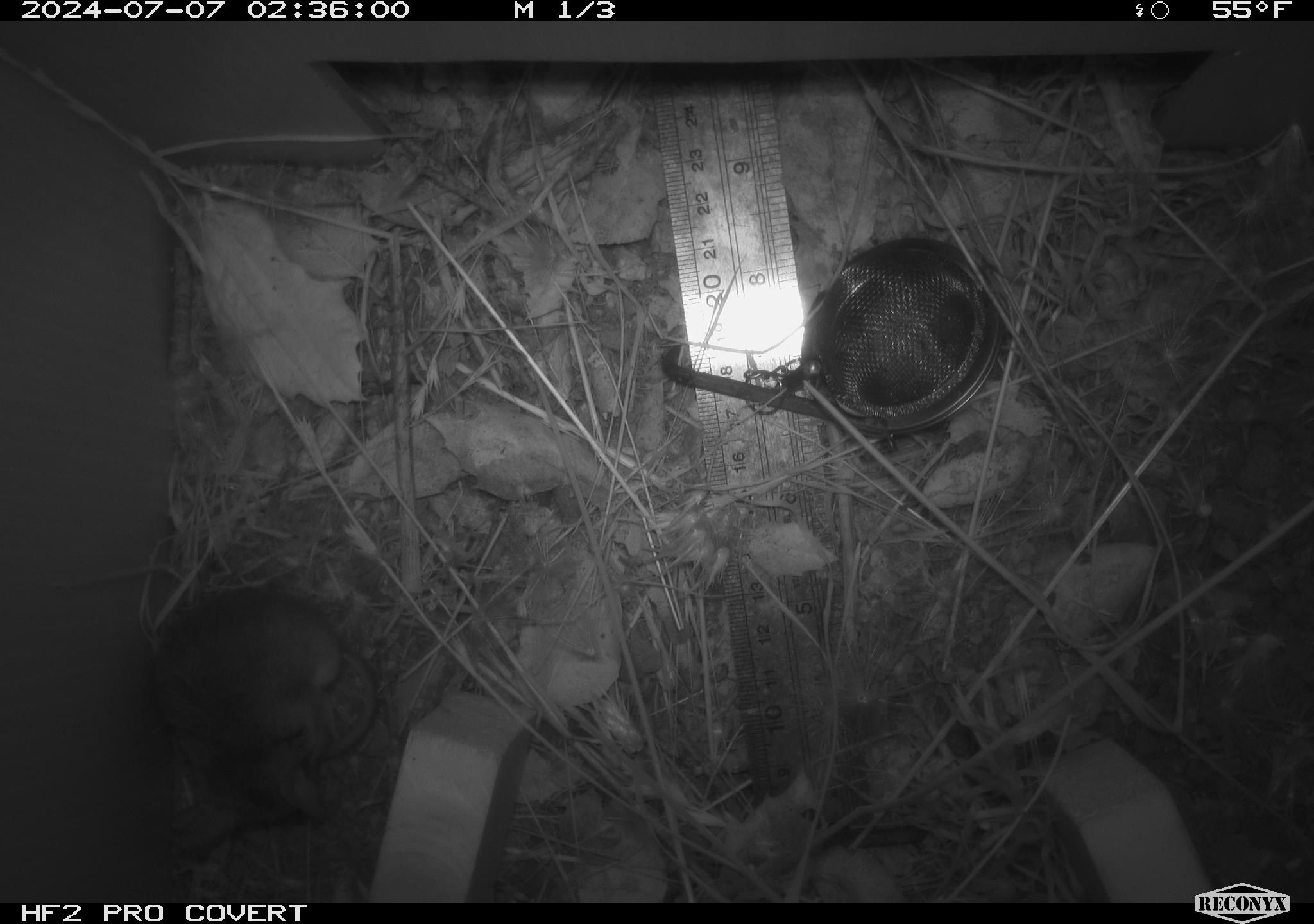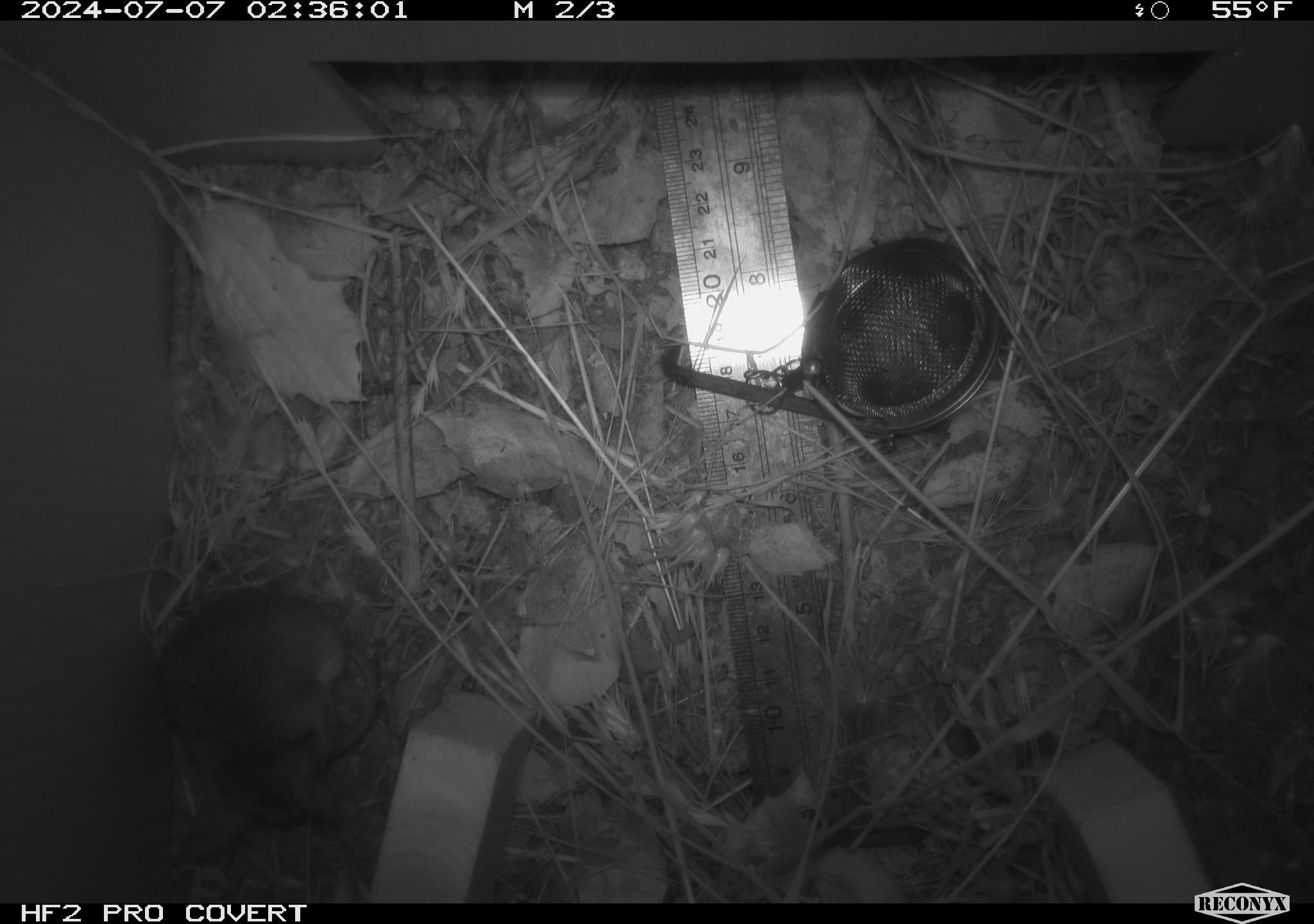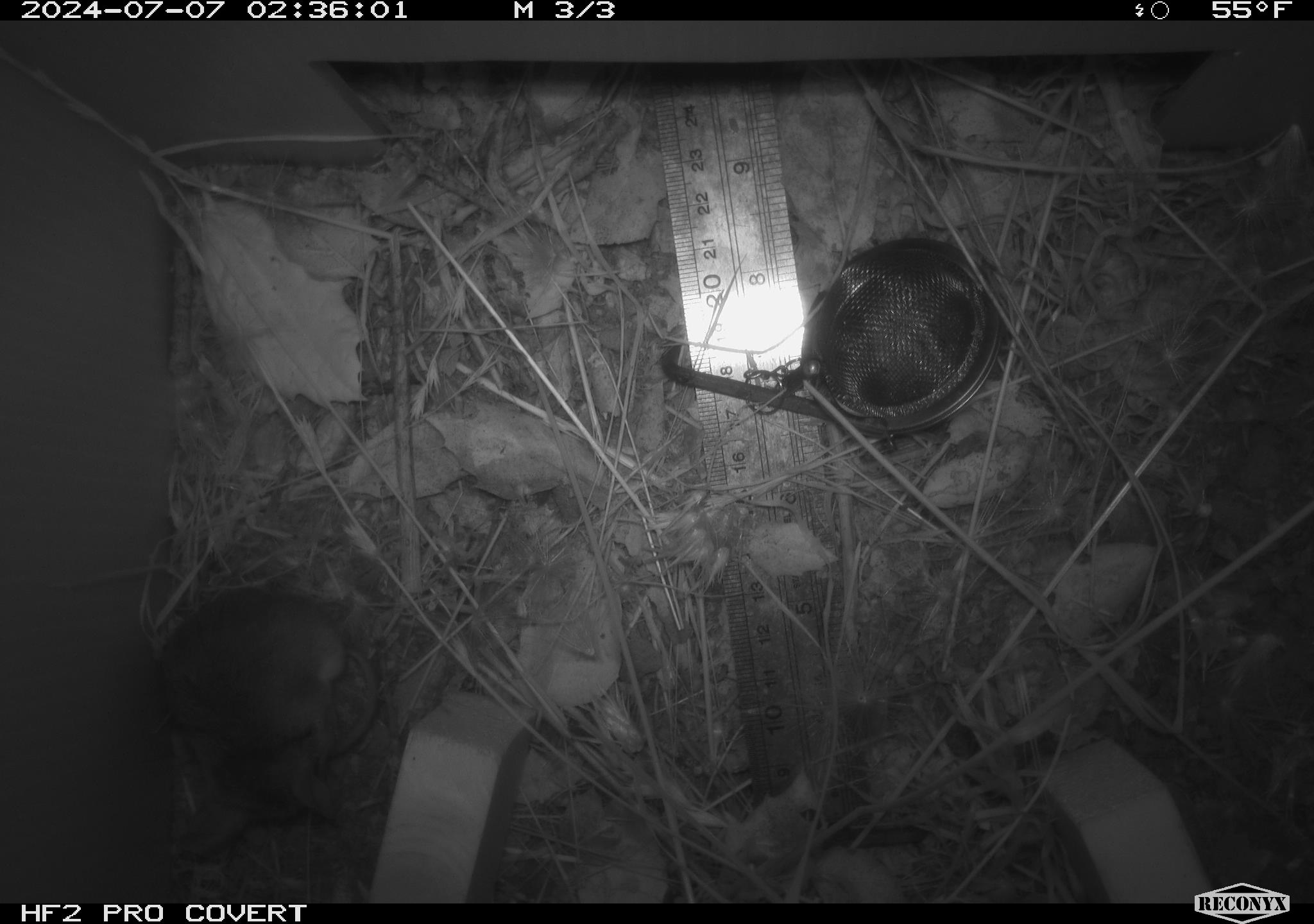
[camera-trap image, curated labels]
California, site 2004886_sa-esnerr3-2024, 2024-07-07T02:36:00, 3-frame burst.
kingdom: Animalia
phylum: Chordata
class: Mammalia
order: Rodentia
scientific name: Rodentia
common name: rodent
Rodent (Rodentia).